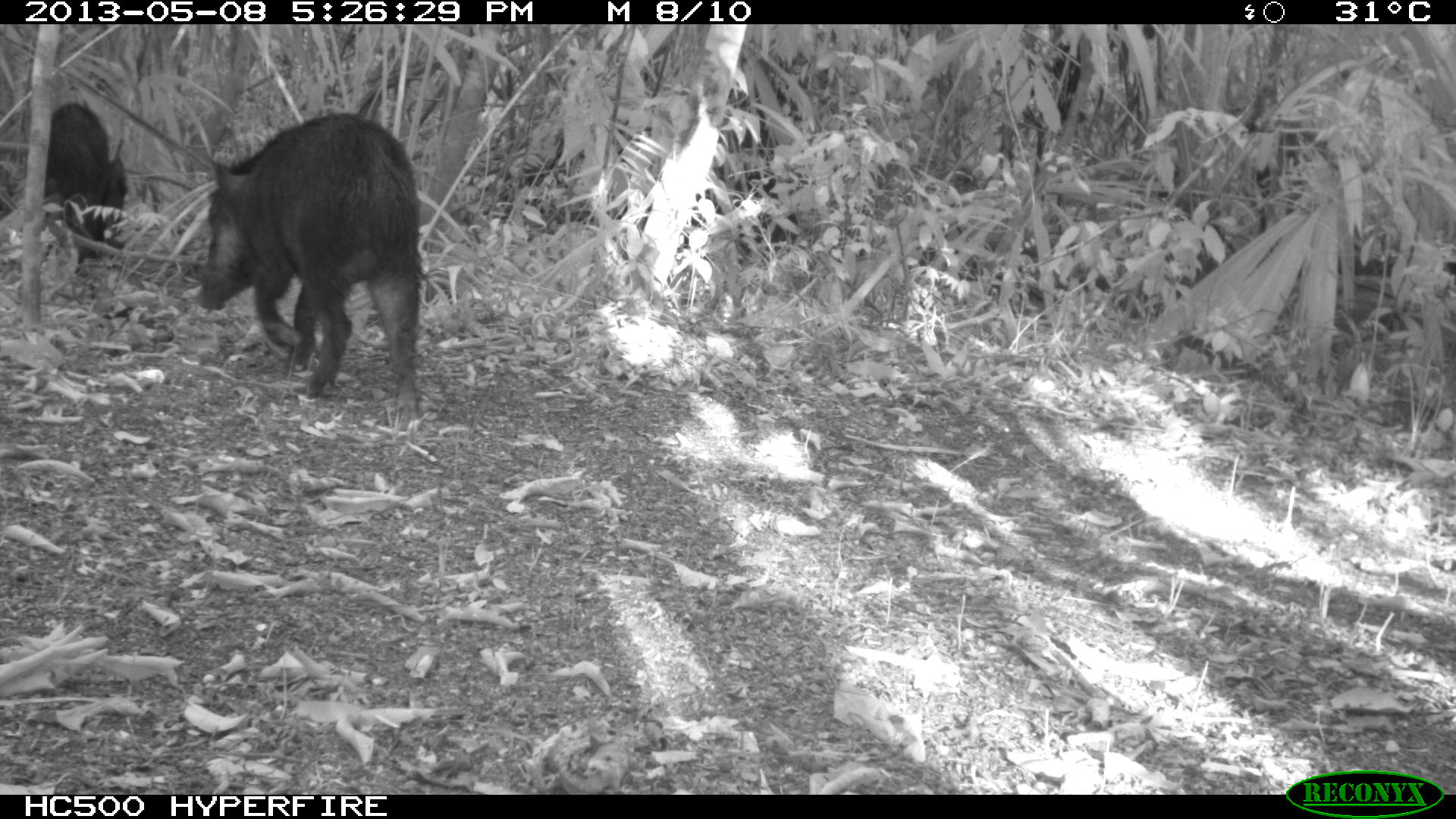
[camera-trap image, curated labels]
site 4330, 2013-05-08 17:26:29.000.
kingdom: Animalia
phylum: Chordata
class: Mammalia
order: Artiodactyla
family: Tayassuidae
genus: Tayassu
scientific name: Tayassu pecari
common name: white-lipped peccary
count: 2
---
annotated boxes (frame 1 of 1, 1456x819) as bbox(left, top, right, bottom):
tayassu pecari: bbox(197, 110, 425, 422); bbox(42, 104, 127, 262)